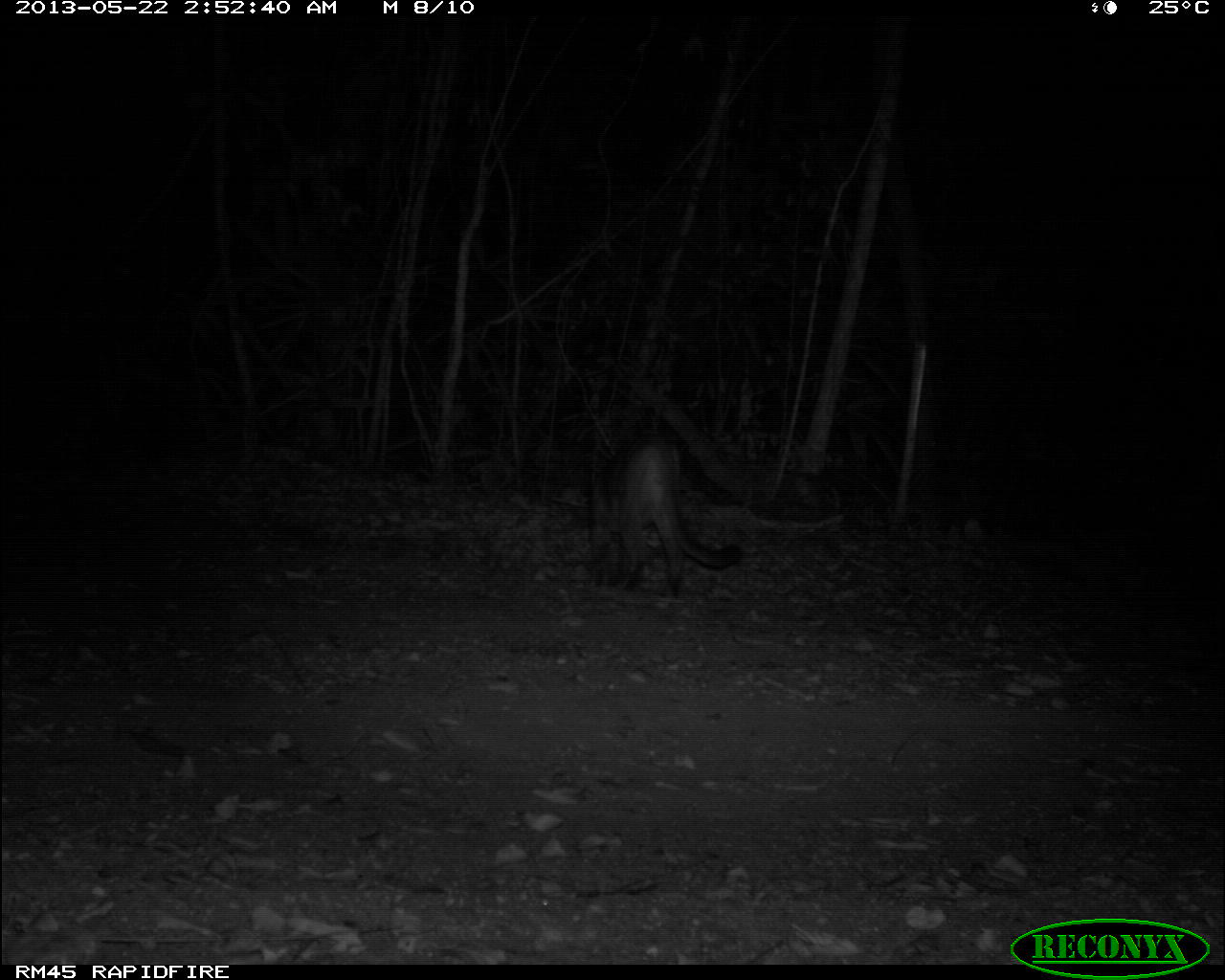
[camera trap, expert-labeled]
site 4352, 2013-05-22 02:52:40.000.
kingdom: Animalia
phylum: Chordata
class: Mammalia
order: Carnivora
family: Felidae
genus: Puma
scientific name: Puma concolor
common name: mountain lion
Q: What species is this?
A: Puma concolor (mountain lion).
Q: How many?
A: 1.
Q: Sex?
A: Male.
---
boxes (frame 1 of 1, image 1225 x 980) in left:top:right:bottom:
puma concolor: 585:428:741:596